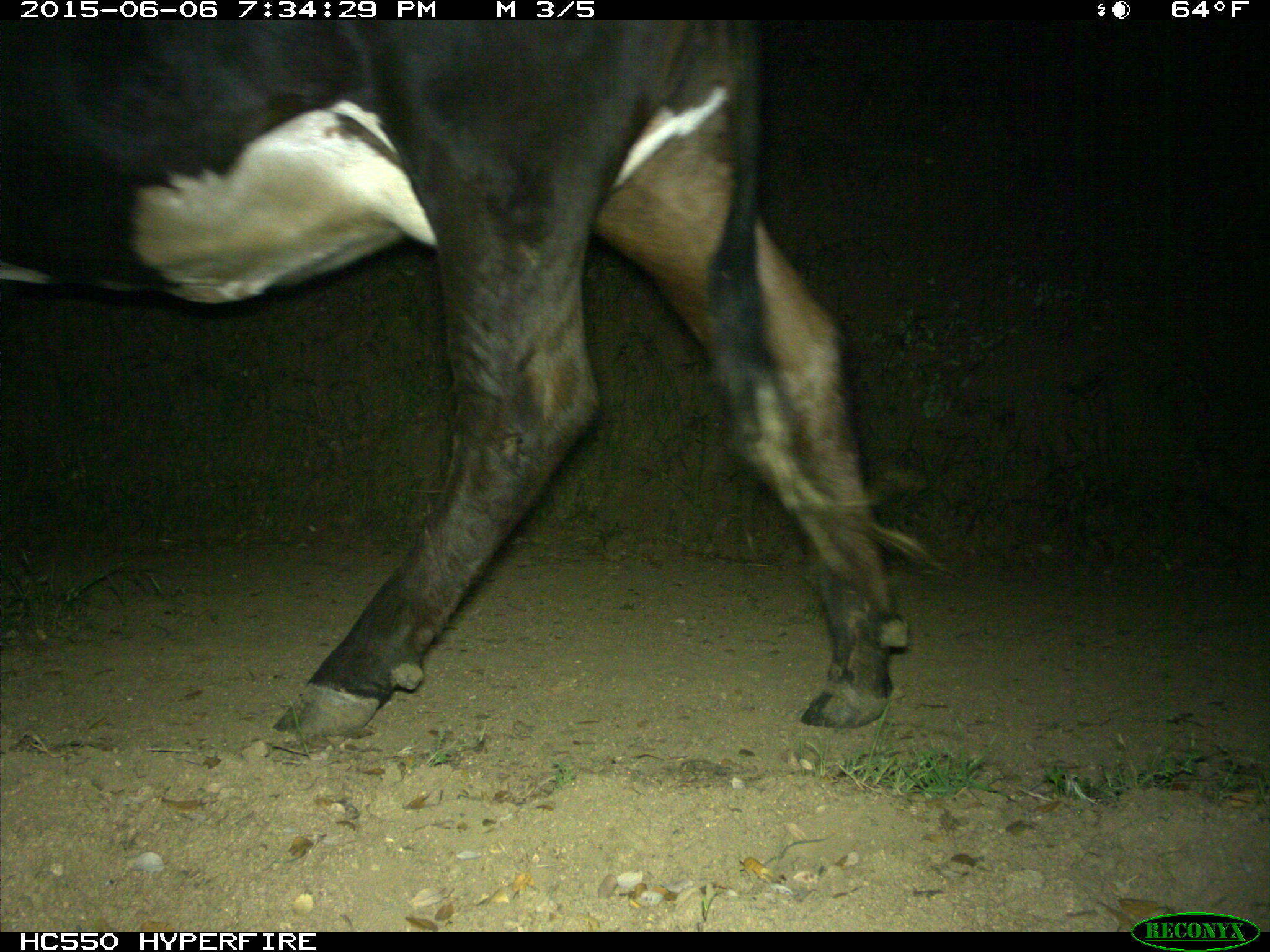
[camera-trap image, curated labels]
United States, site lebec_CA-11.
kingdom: Animalia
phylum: Chordata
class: Mammalia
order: Artiodactyla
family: Bovidae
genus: Bos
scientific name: Bos taurus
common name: domestic cow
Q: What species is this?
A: Bos taurus (domestic cow).